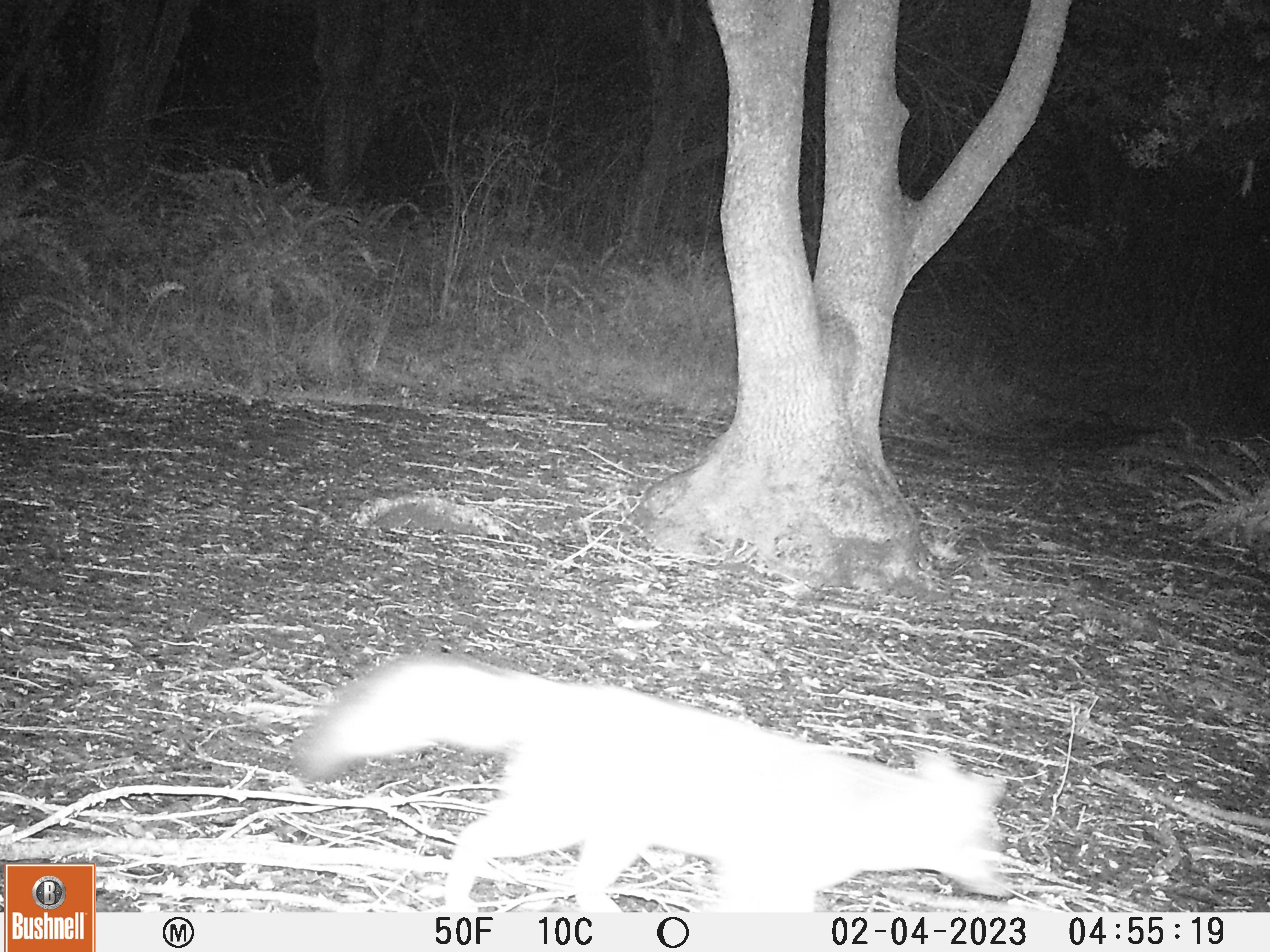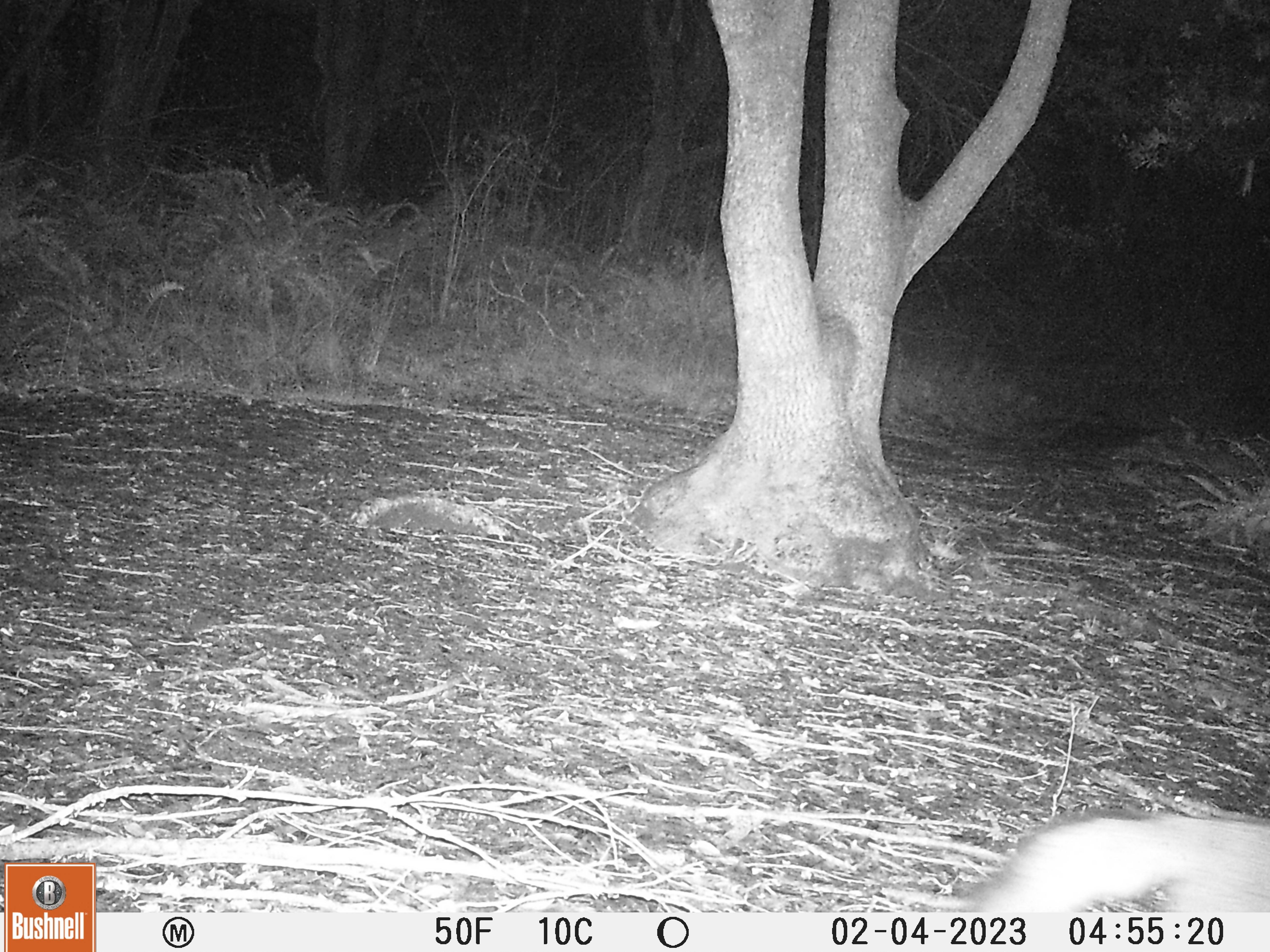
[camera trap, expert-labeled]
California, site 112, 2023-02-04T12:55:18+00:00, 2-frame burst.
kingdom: Animalia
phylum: Chordata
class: Mammalia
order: Carnivora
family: Canidae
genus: Urocyon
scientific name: Urocyon cinereoargenteus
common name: gray fox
Gray fox (Urocyon cinereoargenteus).